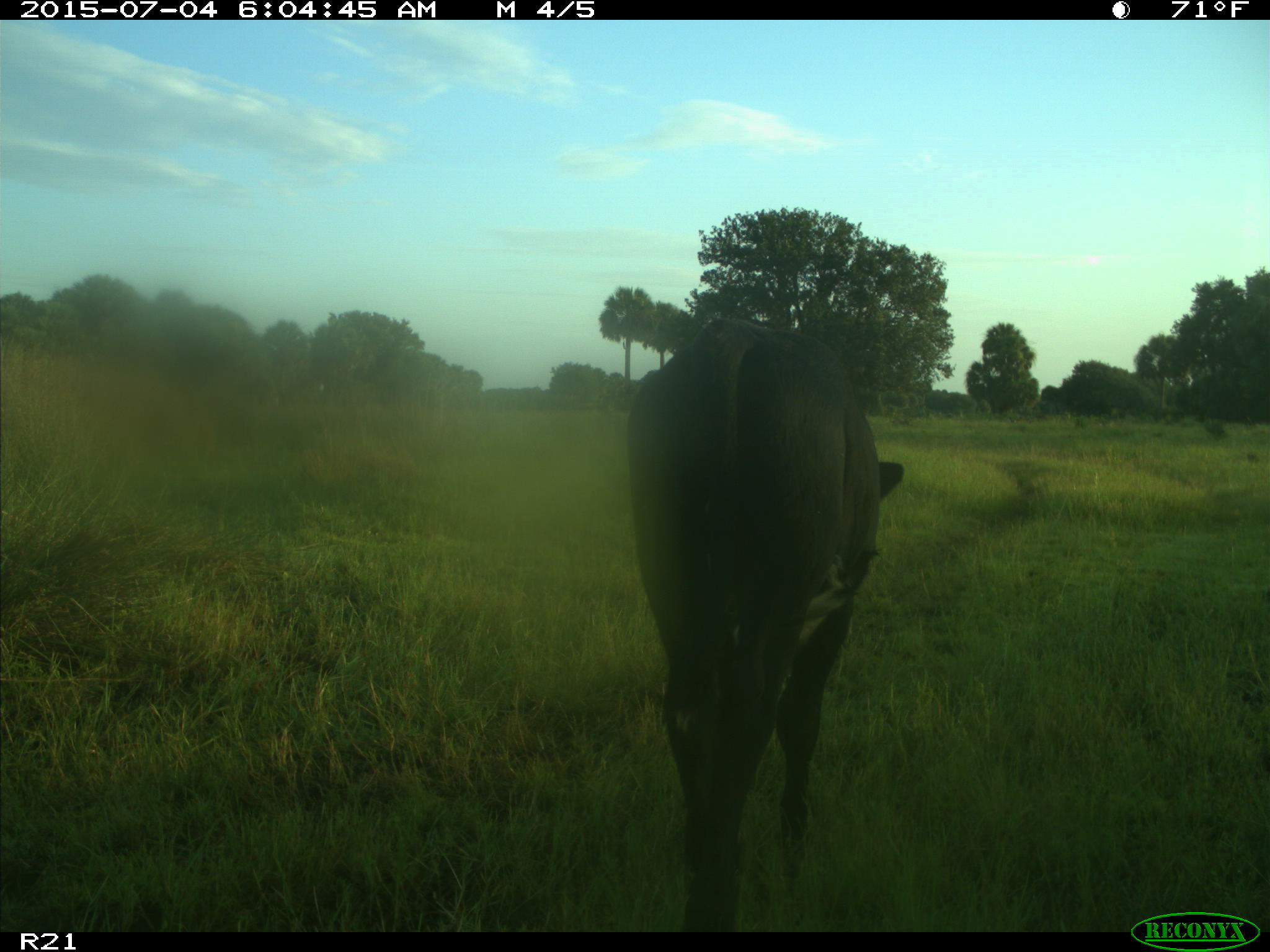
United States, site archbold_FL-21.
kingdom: Animalia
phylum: Chordata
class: Mammalia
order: Artiodactyla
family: Bovidae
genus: Bos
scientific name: Bos taurus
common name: domestic cow